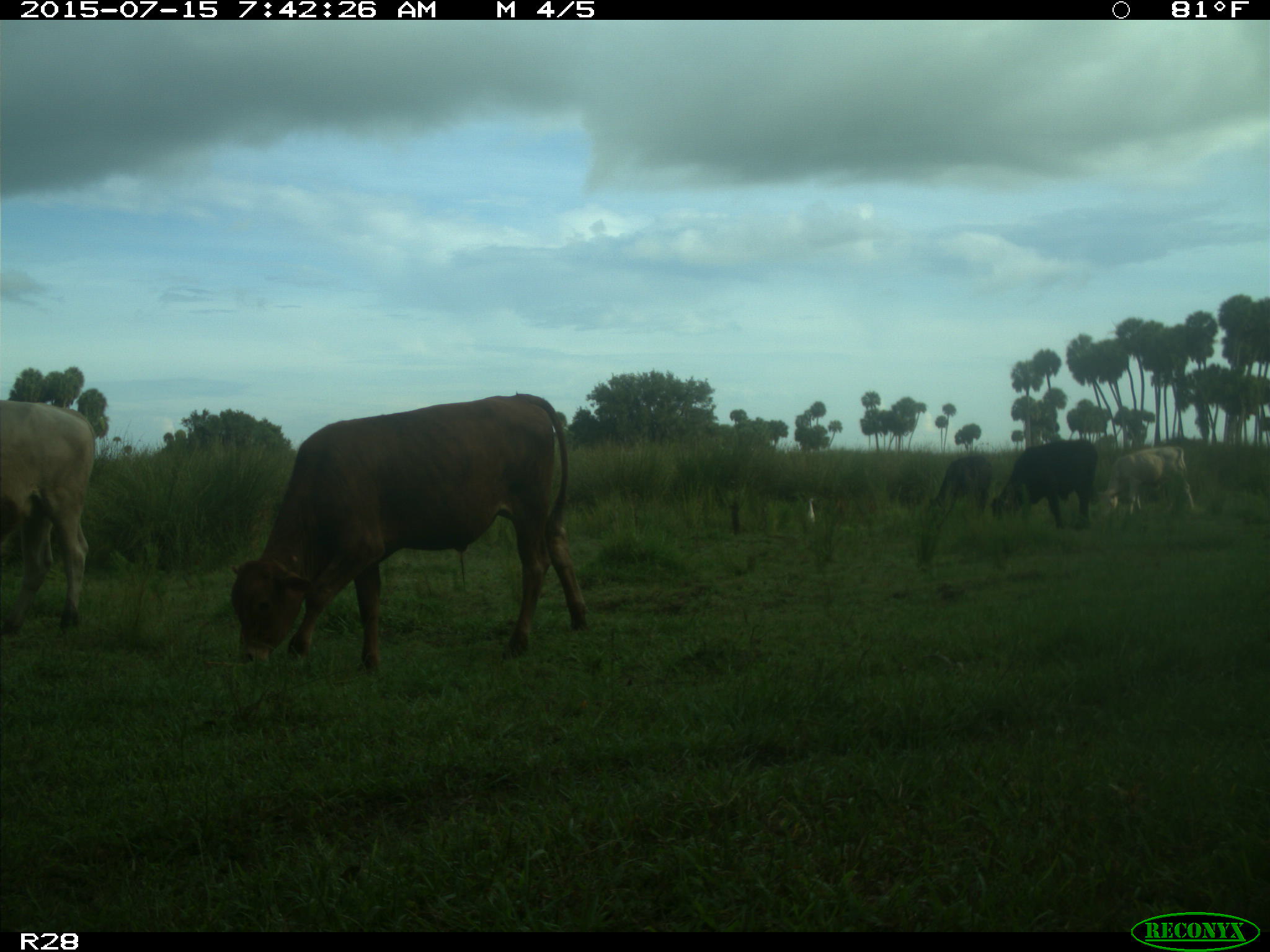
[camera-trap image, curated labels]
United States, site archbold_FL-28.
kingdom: Animalia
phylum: Chordata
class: Mammalia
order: Artiodactyla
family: Bovidae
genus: Bos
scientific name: Bos taurus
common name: domestic cow